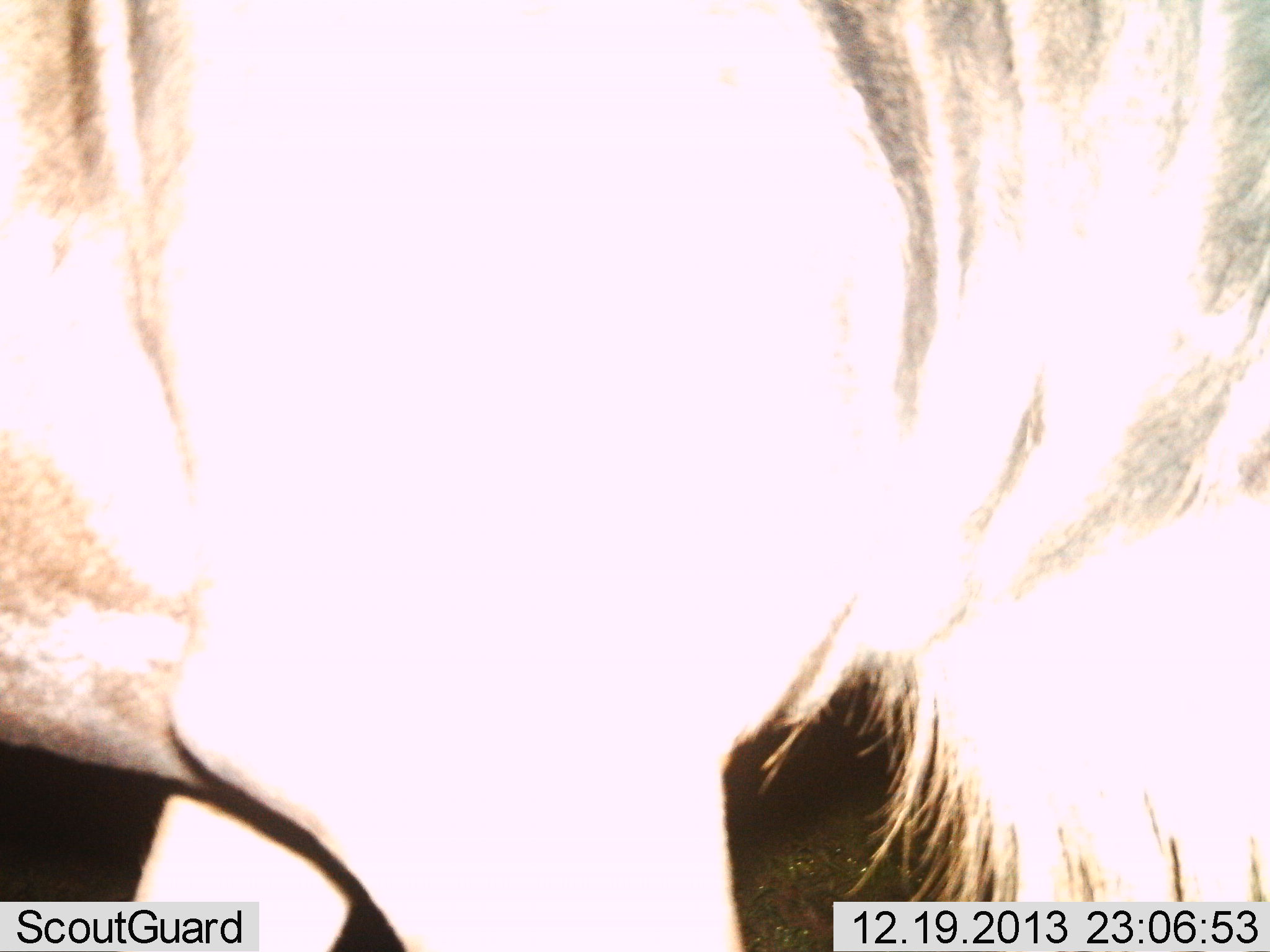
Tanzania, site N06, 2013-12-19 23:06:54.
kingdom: Animalia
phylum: Chordata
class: Mammalia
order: Artiodactyla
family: Bovidae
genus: Connochaetes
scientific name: Connochaetes taurinus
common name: blue wildebeest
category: wildebeest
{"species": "wildebeest (blue wildebeest) (Connochaetes taurinus)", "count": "1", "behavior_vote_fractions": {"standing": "60%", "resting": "0%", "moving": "40%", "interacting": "0%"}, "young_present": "0%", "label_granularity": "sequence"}